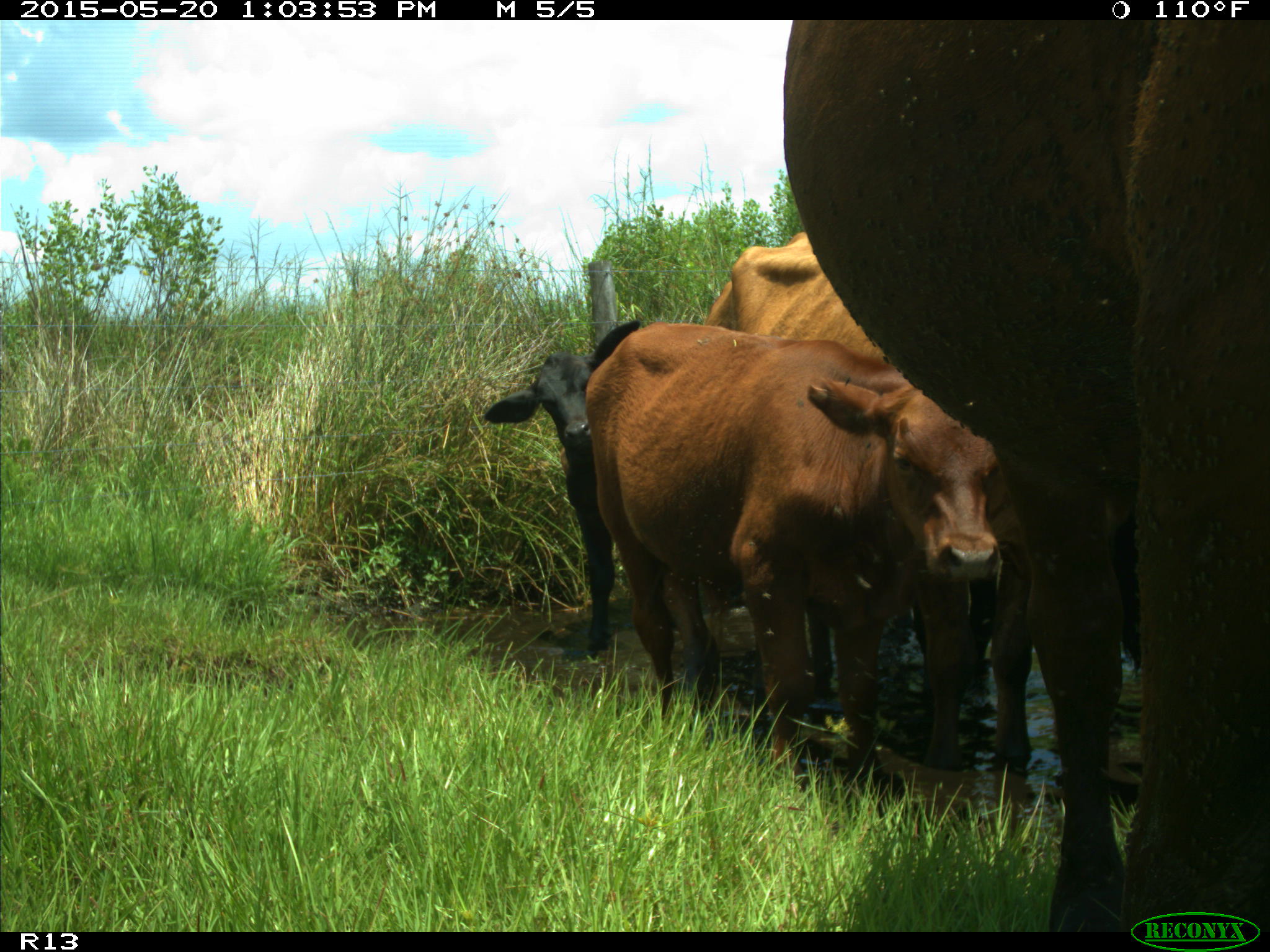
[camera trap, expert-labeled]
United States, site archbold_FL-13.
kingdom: Animalia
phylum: Chordata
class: Mammalia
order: Artiodactyla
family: Bovidae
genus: Bos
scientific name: Bos taurus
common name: domestic cow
Bos taurus (domestic cow).